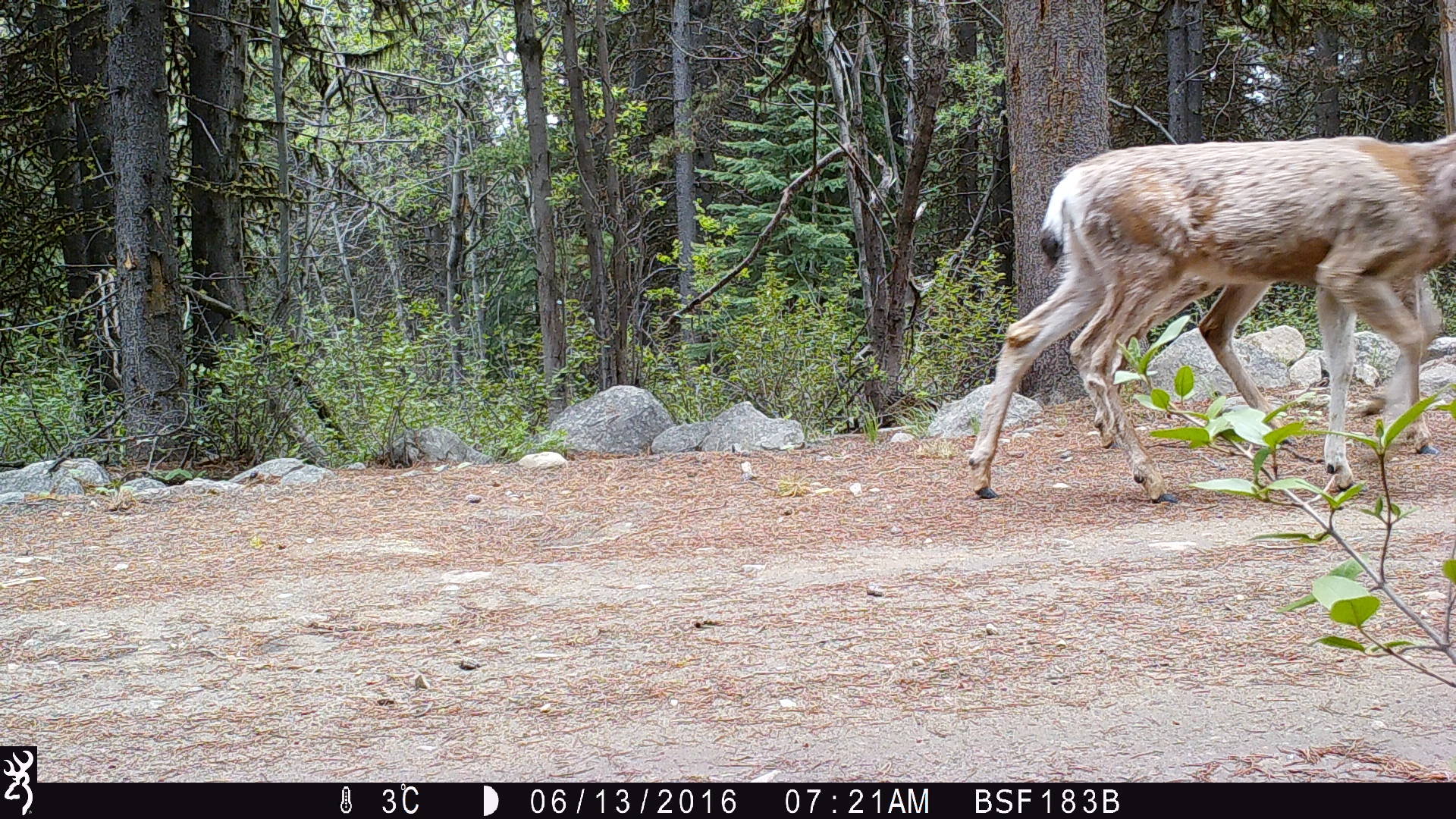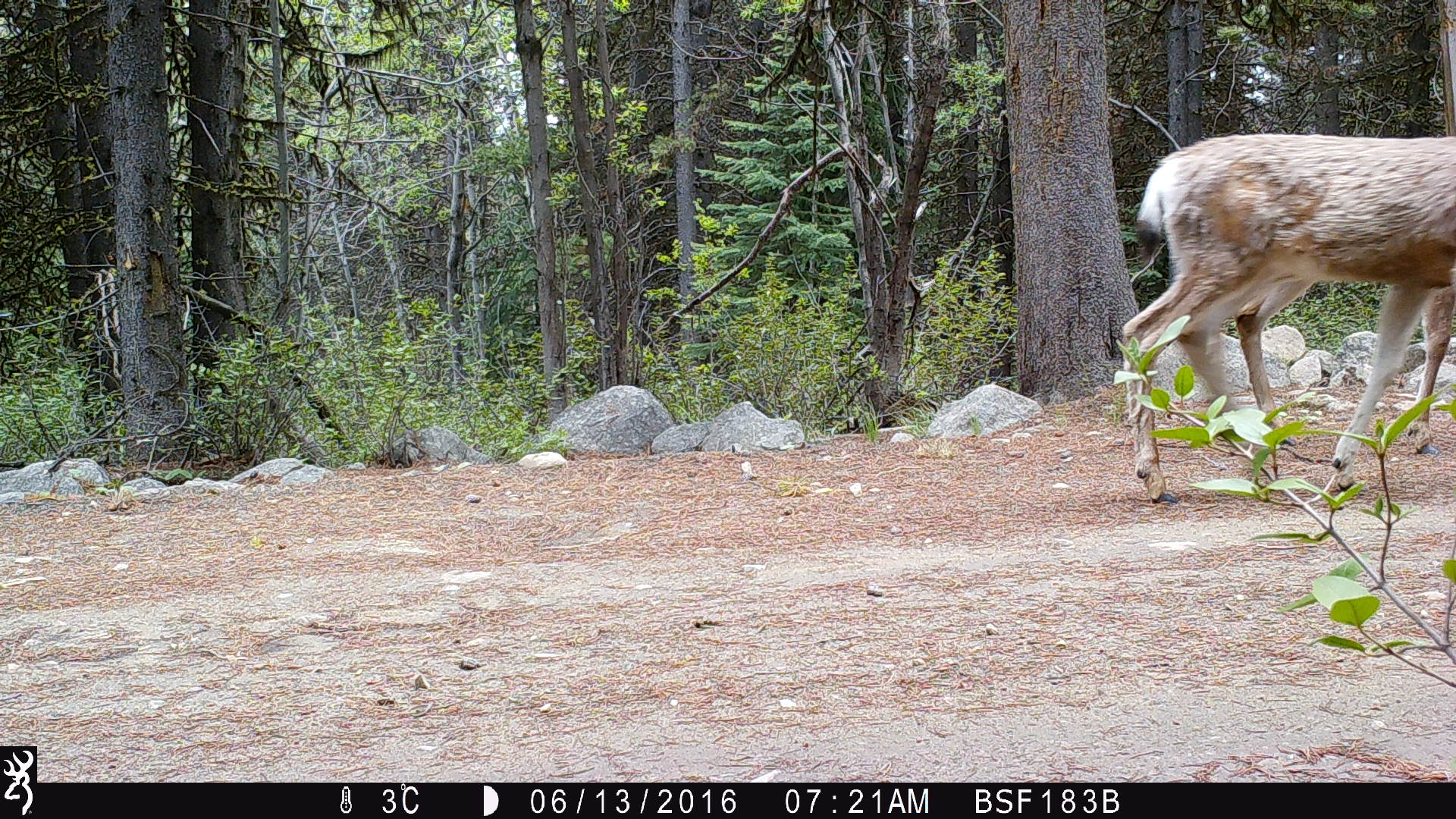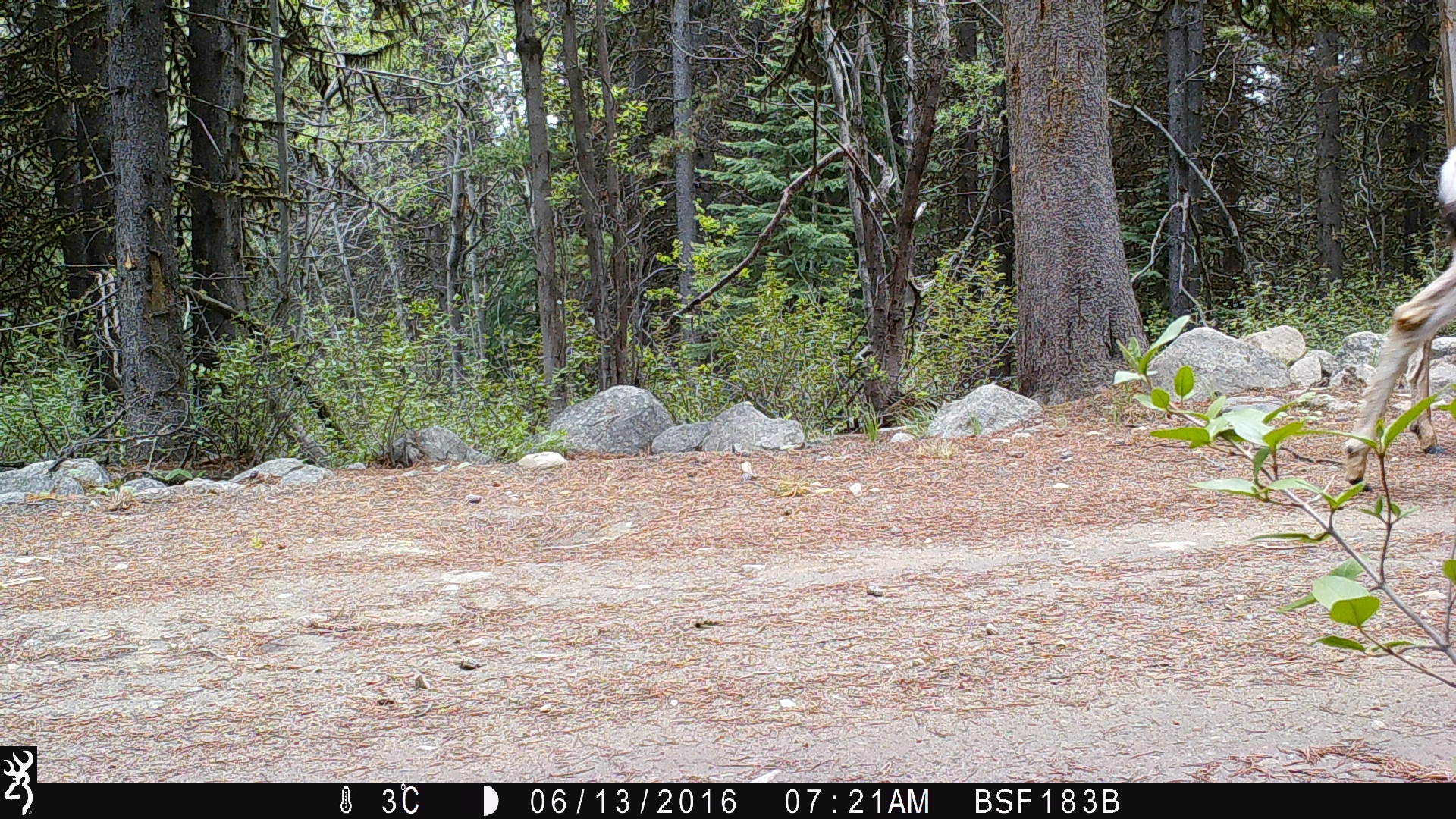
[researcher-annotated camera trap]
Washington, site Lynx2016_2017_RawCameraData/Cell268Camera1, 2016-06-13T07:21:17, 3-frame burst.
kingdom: Animalia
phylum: Chordata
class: Mammalia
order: Artiodactyla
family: Cervidae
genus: Odocoileus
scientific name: Odocoileus hemionus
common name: mule deer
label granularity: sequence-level